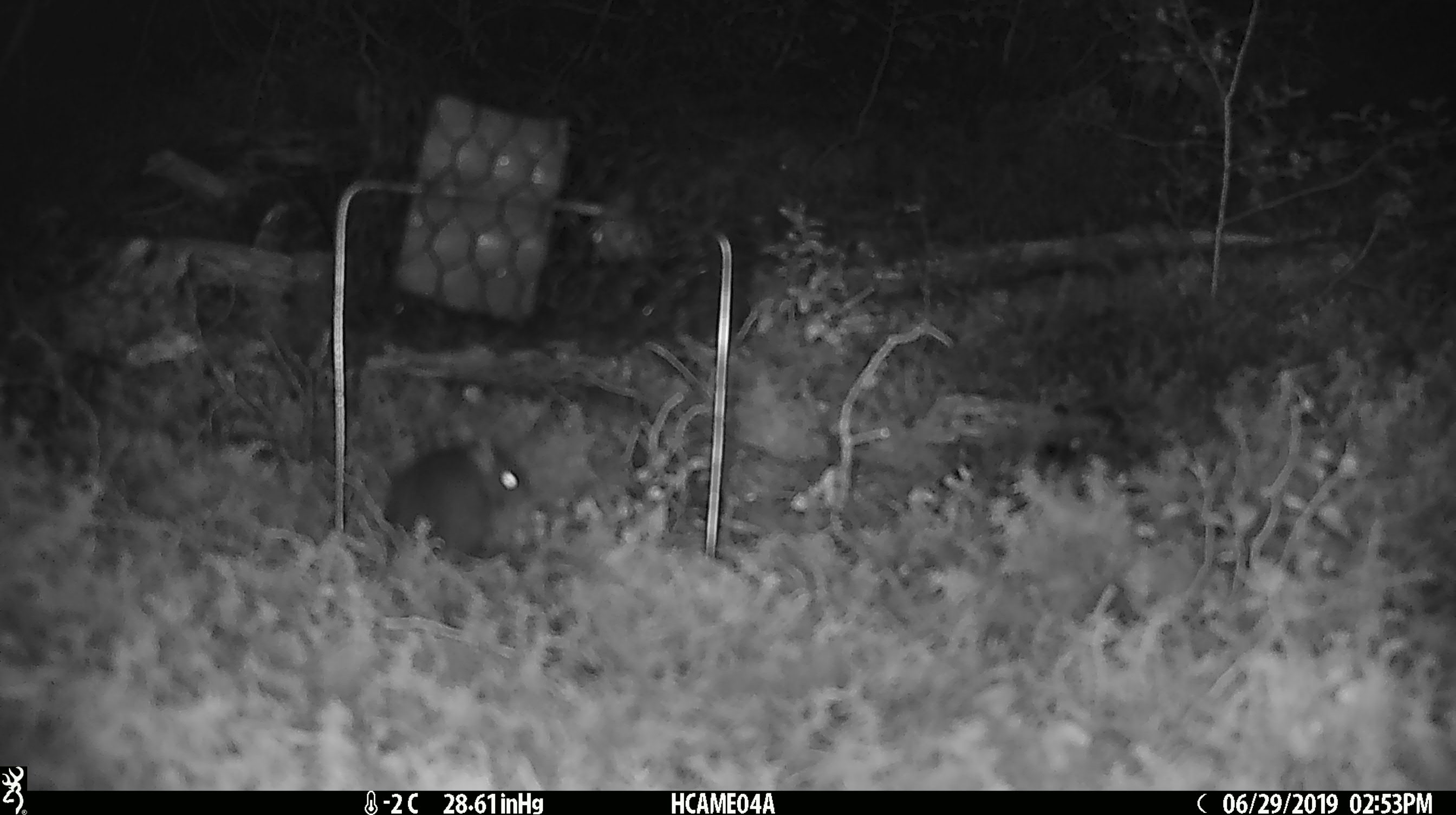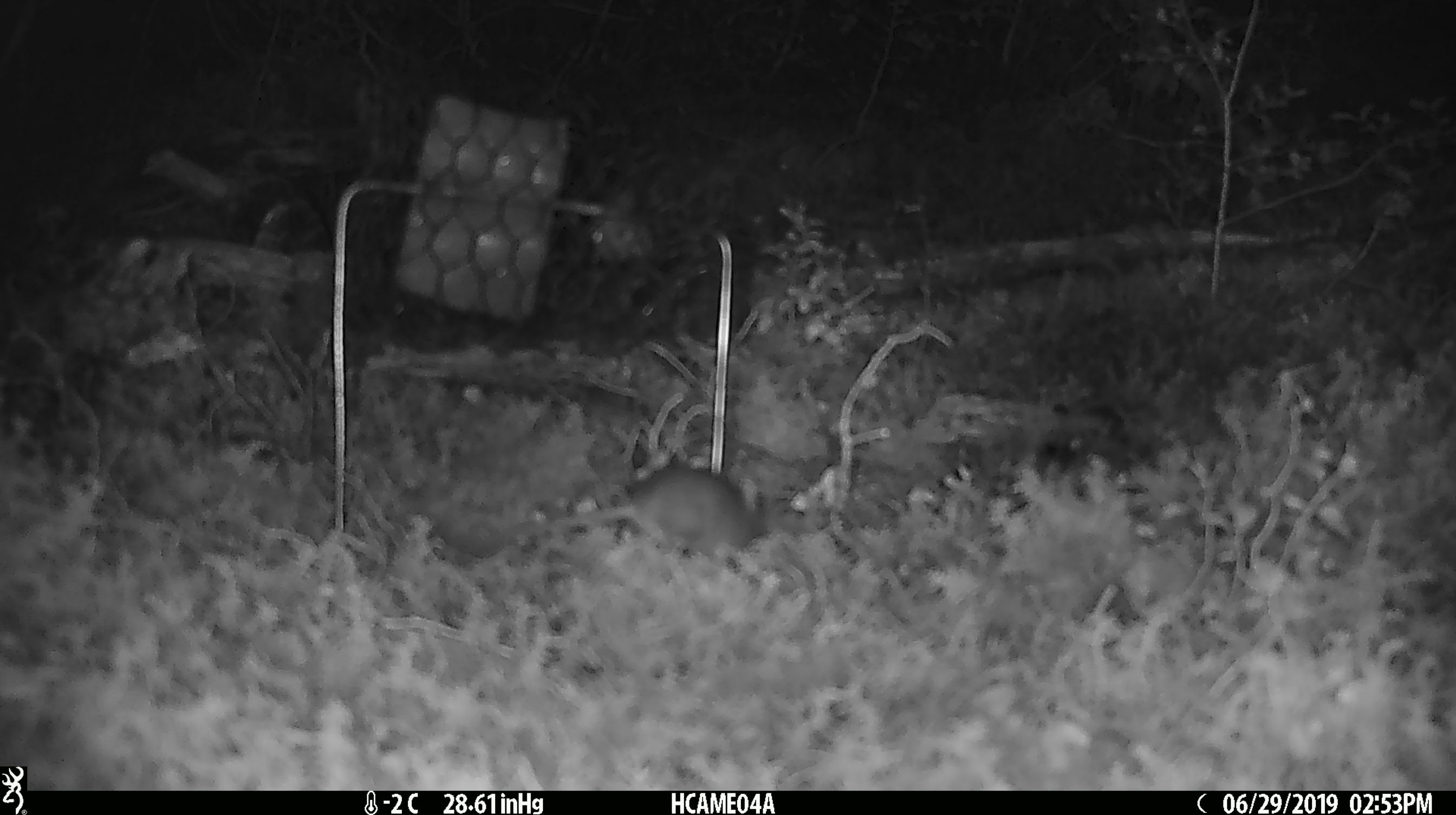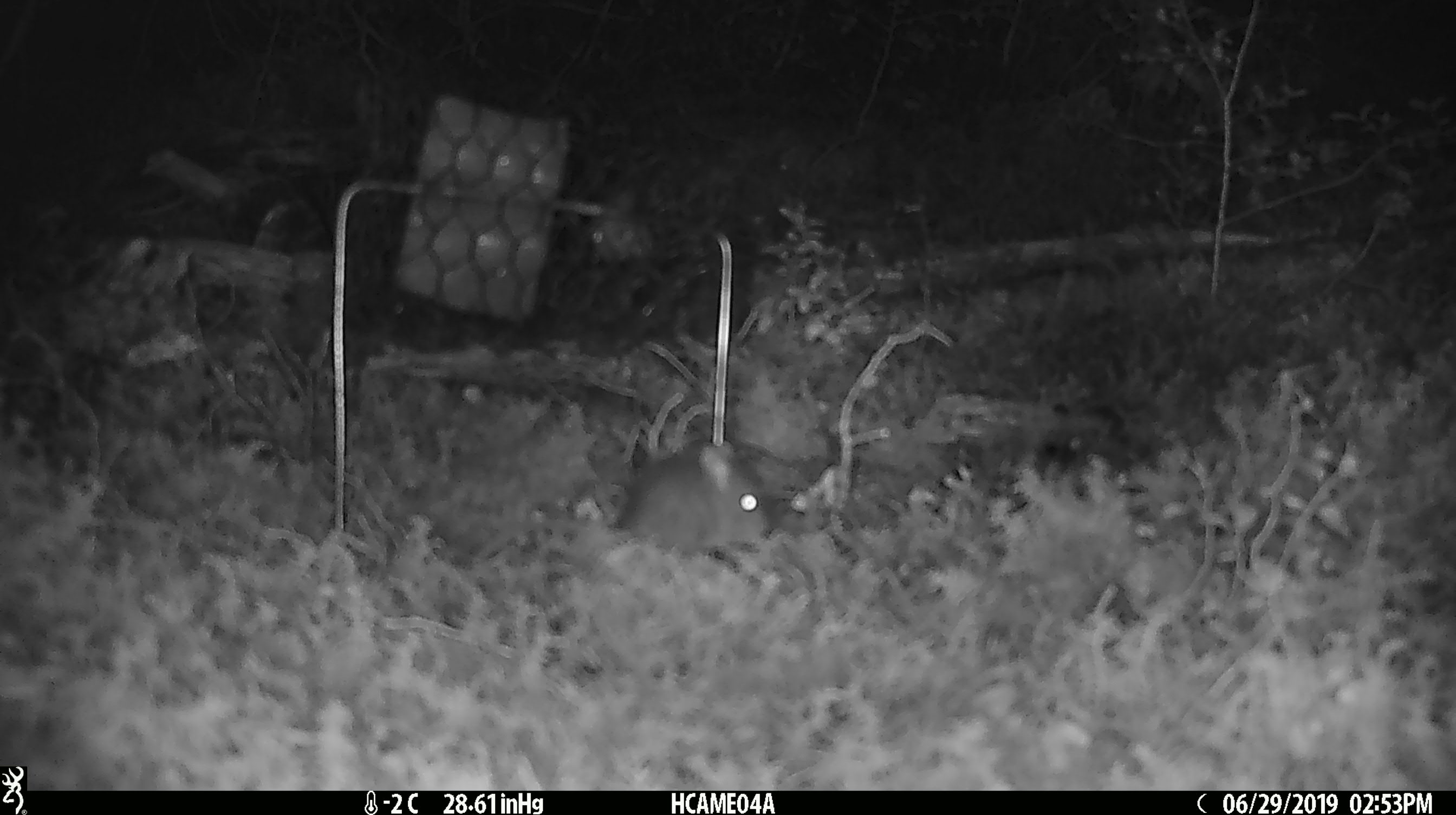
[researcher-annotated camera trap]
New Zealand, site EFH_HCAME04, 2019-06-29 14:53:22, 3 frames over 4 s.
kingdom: Animalia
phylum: Chordata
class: Mammalia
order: Rodentia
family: Muridae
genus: Mus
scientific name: Mus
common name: mouse